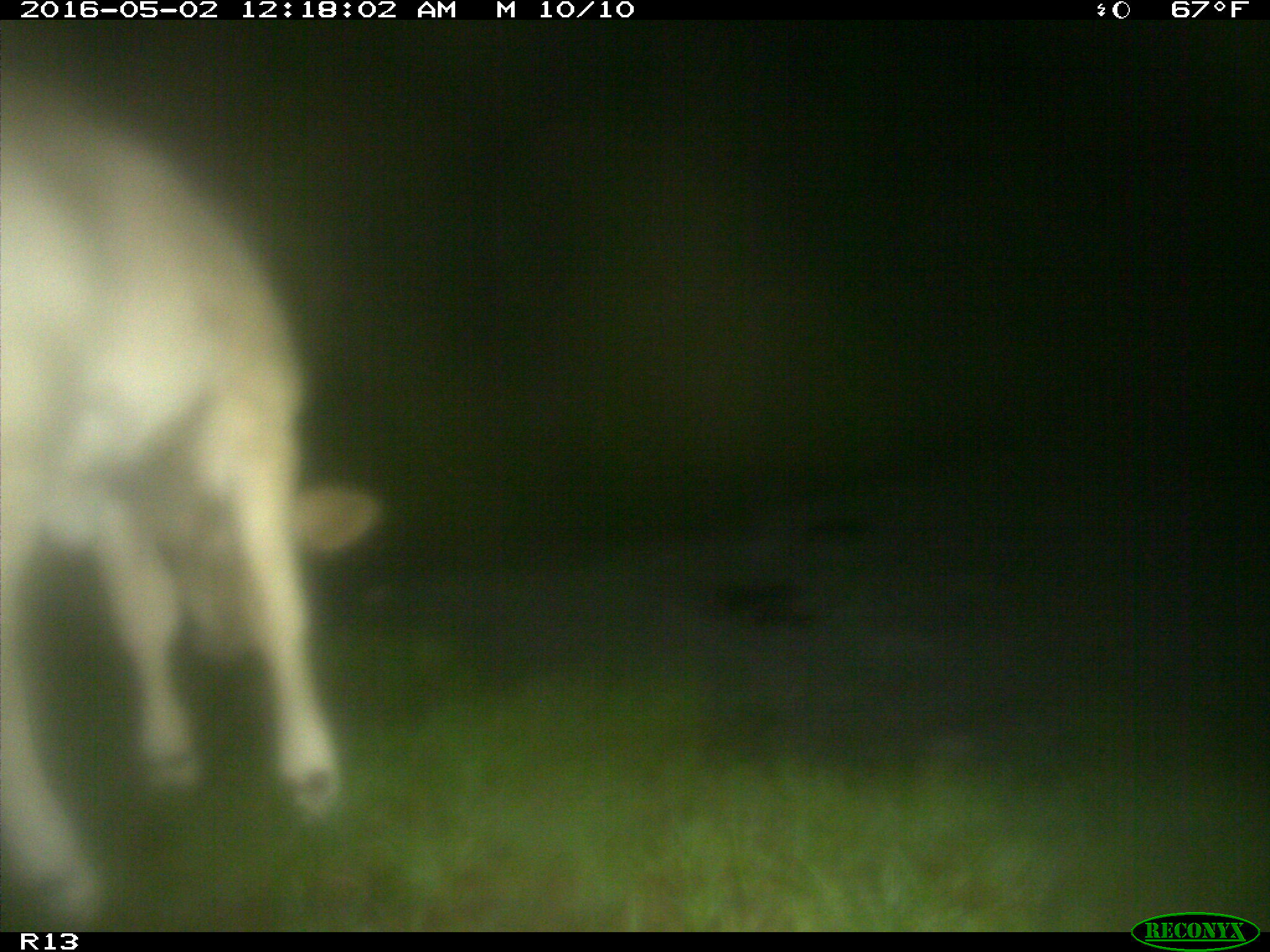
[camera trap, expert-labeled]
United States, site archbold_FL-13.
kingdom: Animalia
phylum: Chordata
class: Mammalia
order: Artiodactyla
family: Bovidae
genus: Bos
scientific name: Bos taurus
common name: domestic cow